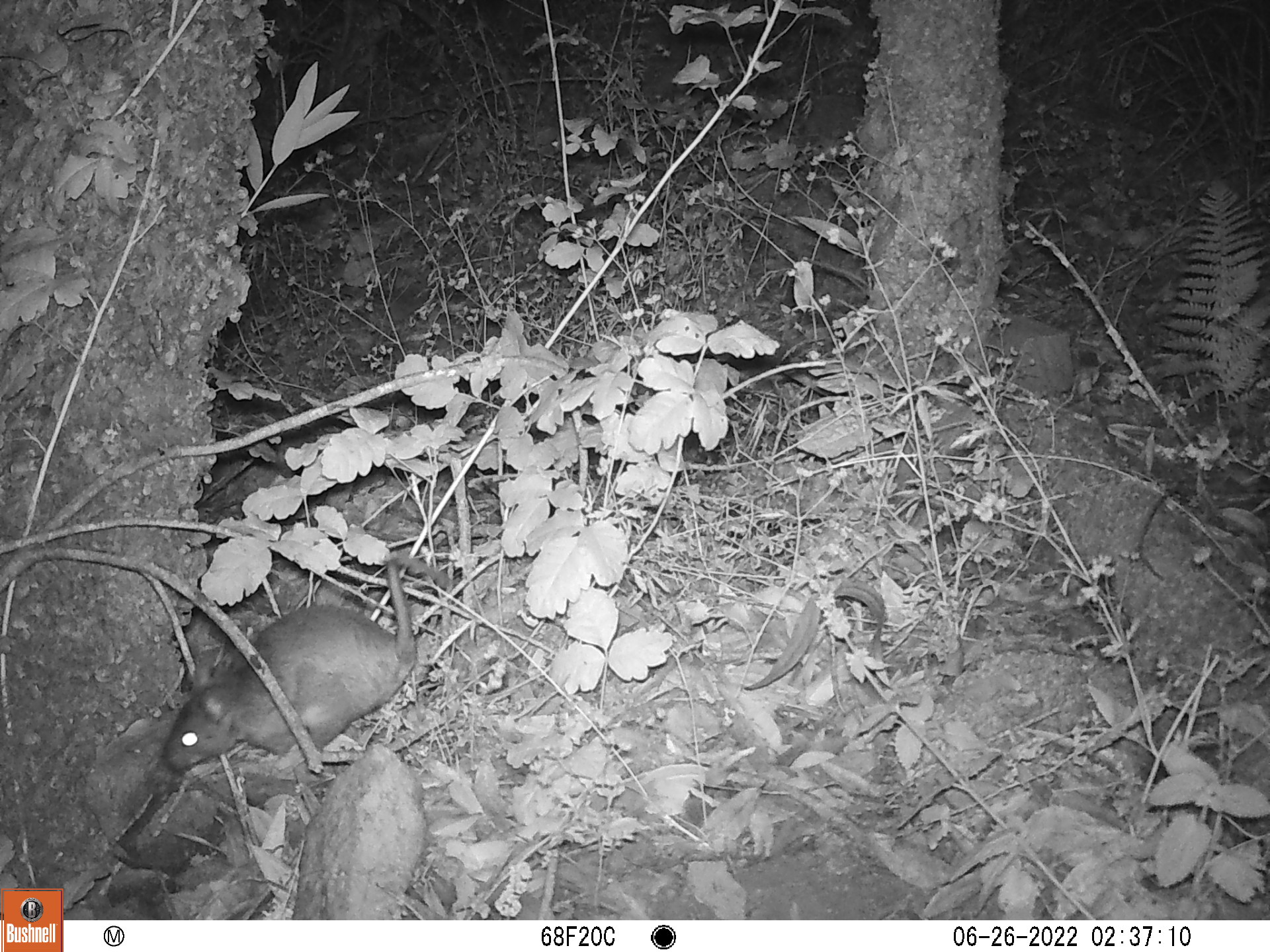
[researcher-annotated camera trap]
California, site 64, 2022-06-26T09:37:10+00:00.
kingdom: Animalia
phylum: Chordata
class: Mammalia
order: Rodentia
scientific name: Rodentia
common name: mouse or rat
Mouse or rat (Rodentia).